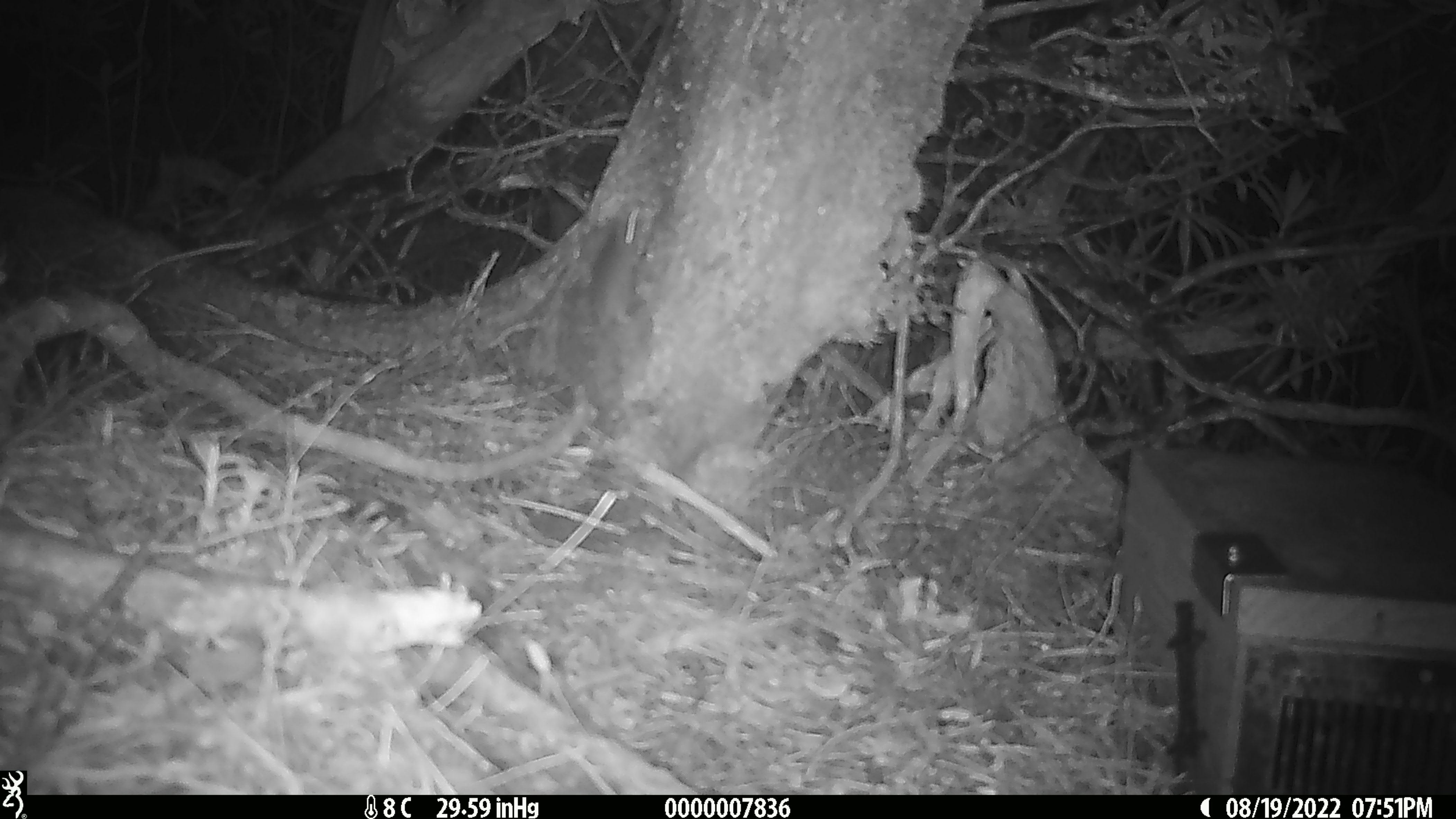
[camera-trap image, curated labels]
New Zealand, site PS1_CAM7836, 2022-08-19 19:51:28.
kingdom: Animalia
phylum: Chordata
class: Mammalia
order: Rodentia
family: Muridae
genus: Mus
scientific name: Mus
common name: mouse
Mouse (Mus).